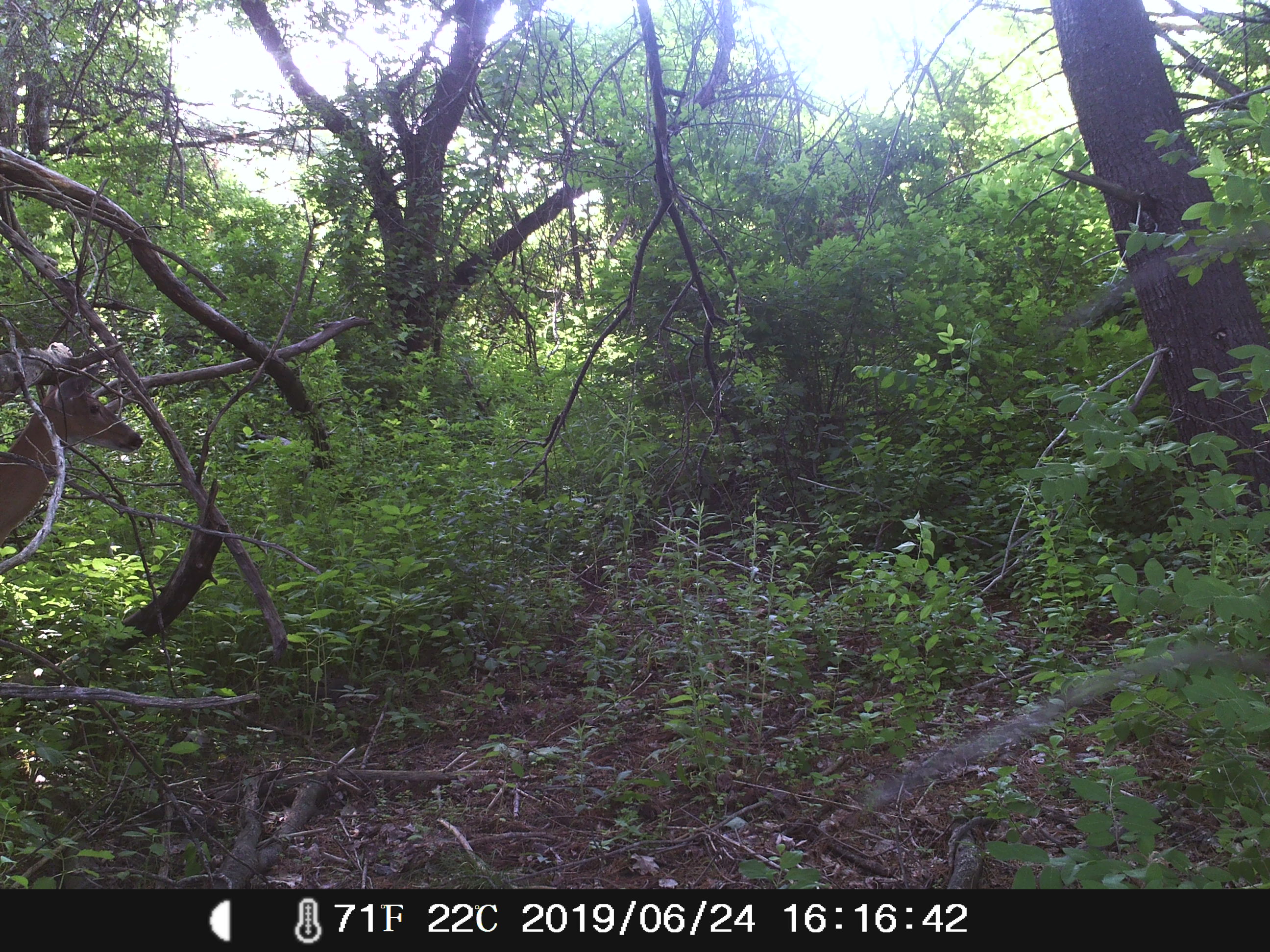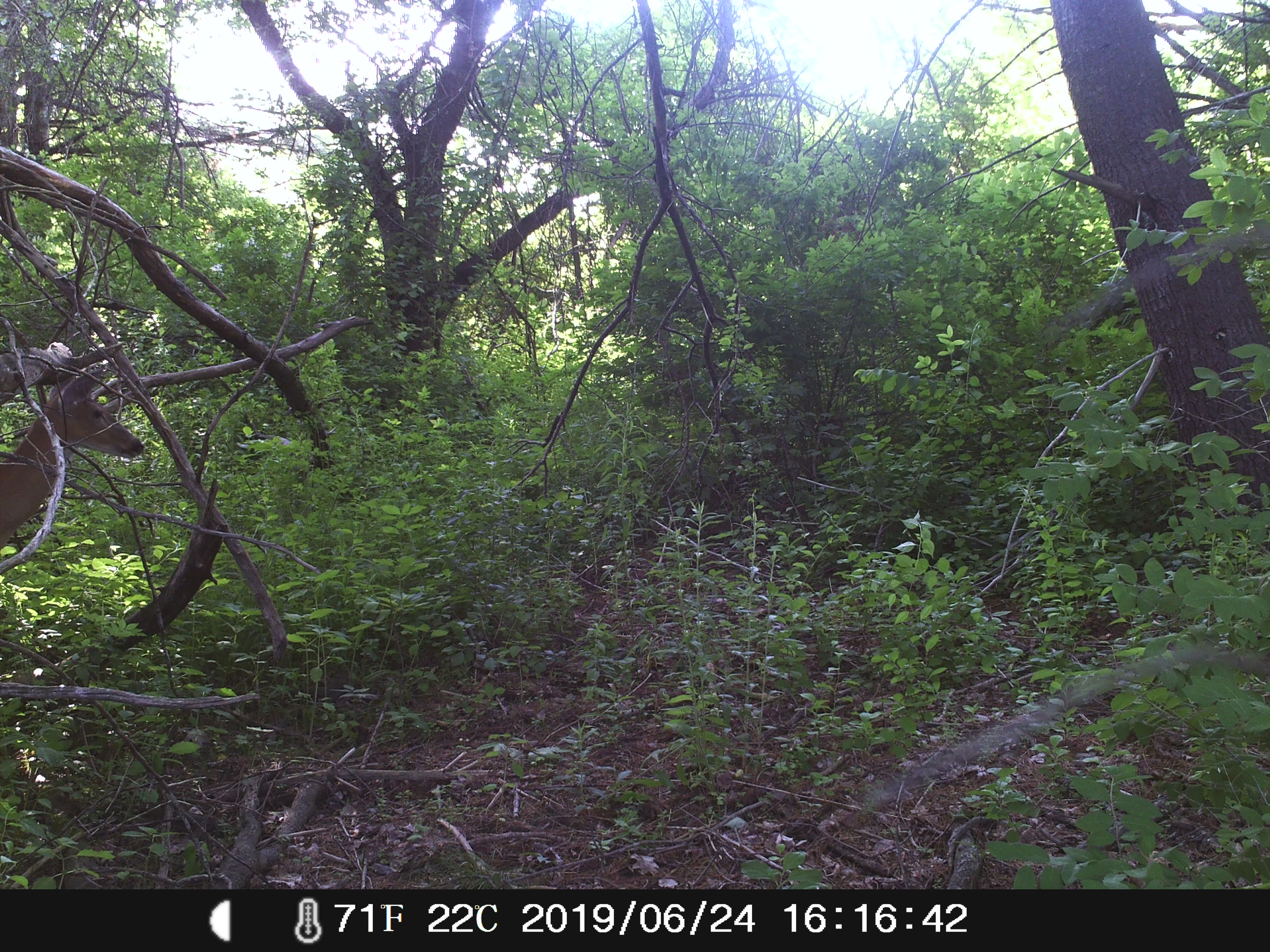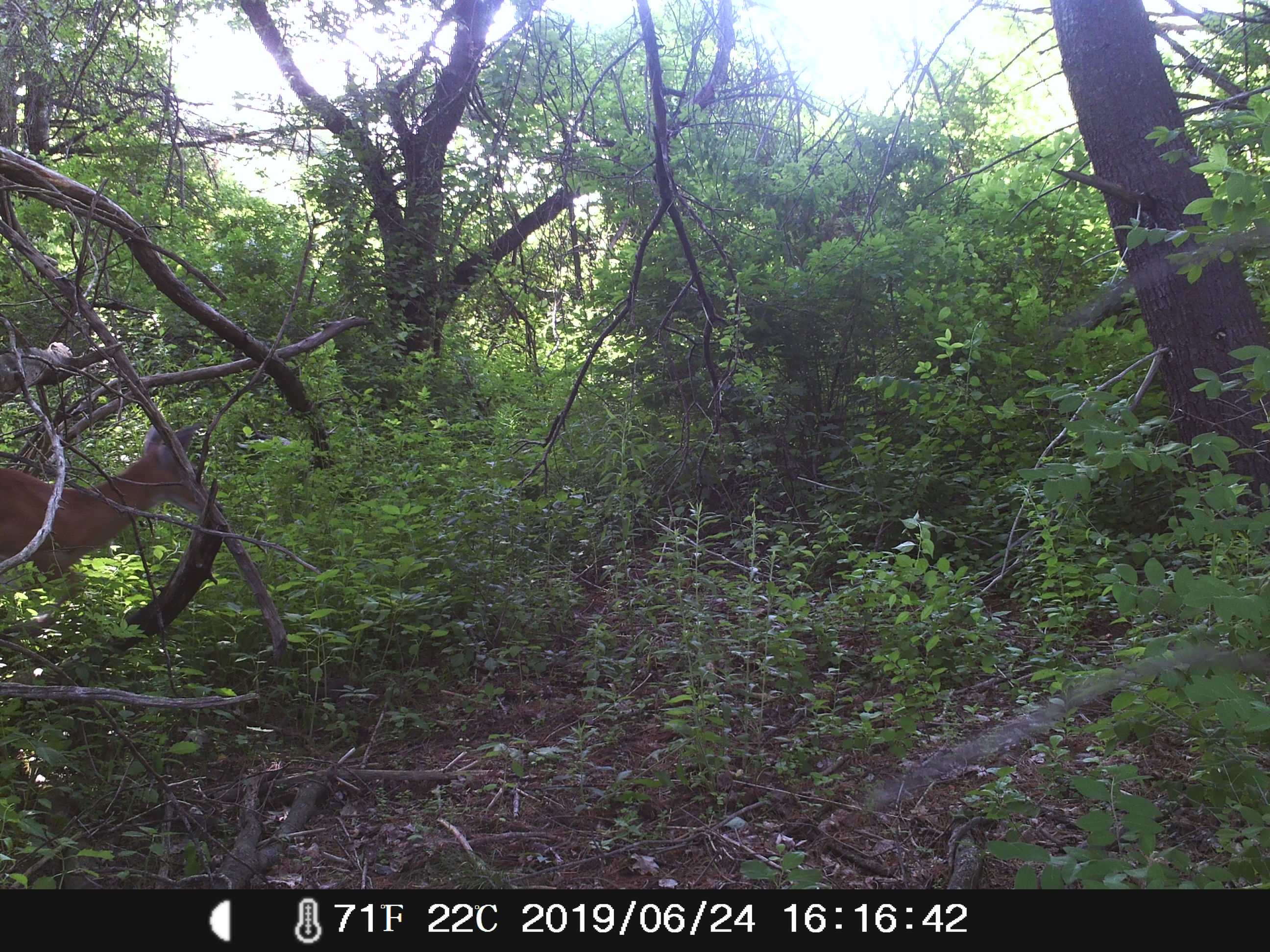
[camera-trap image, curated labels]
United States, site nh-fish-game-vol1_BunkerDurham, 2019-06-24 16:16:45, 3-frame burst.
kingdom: Animalia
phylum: Chordata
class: Mammalia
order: Artiodactyla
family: Cervidae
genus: Odocoileus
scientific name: Odocoileus virginianus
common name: white-tailed deer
White-tailed deer (Odocoileus virginianus).